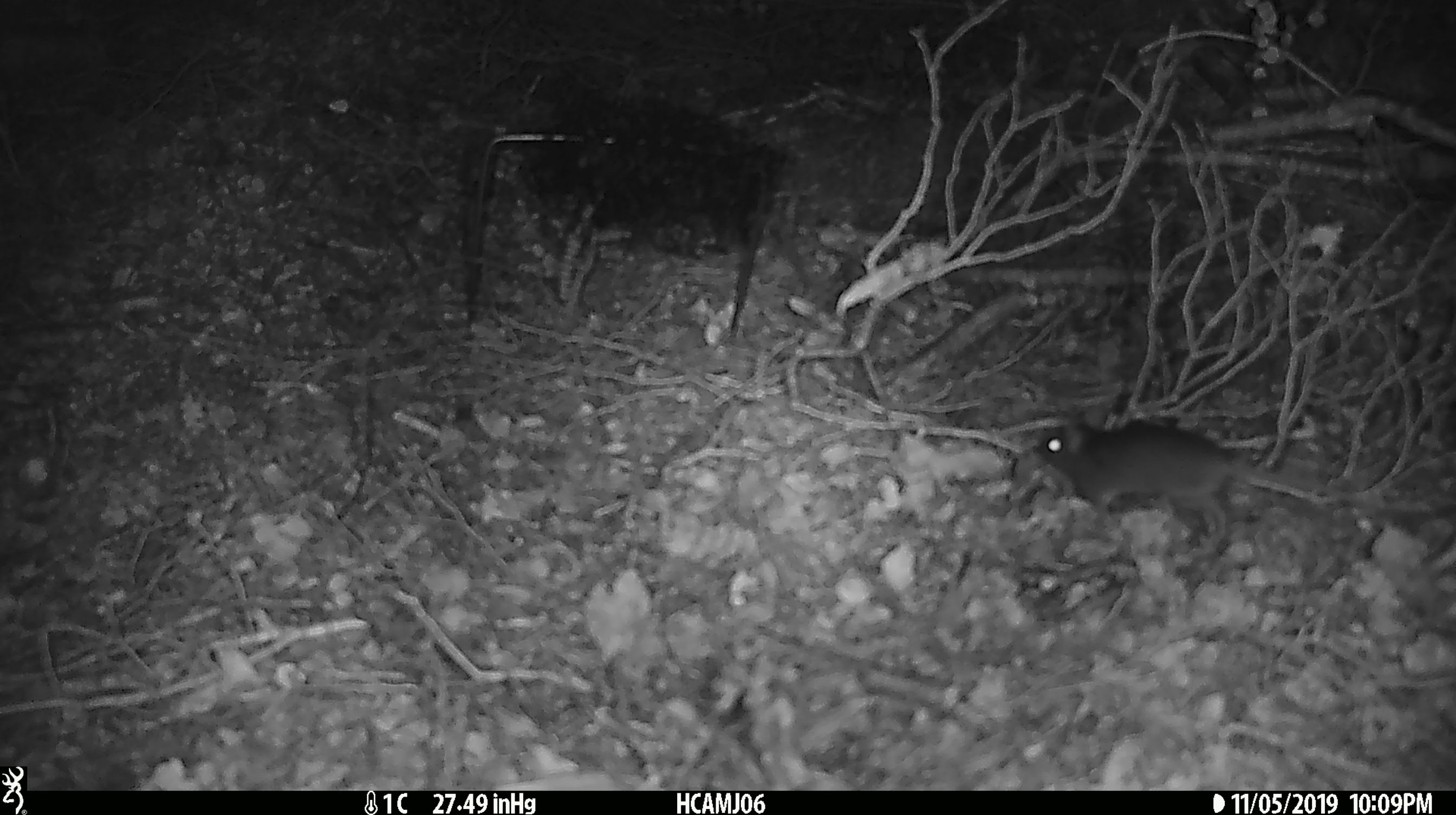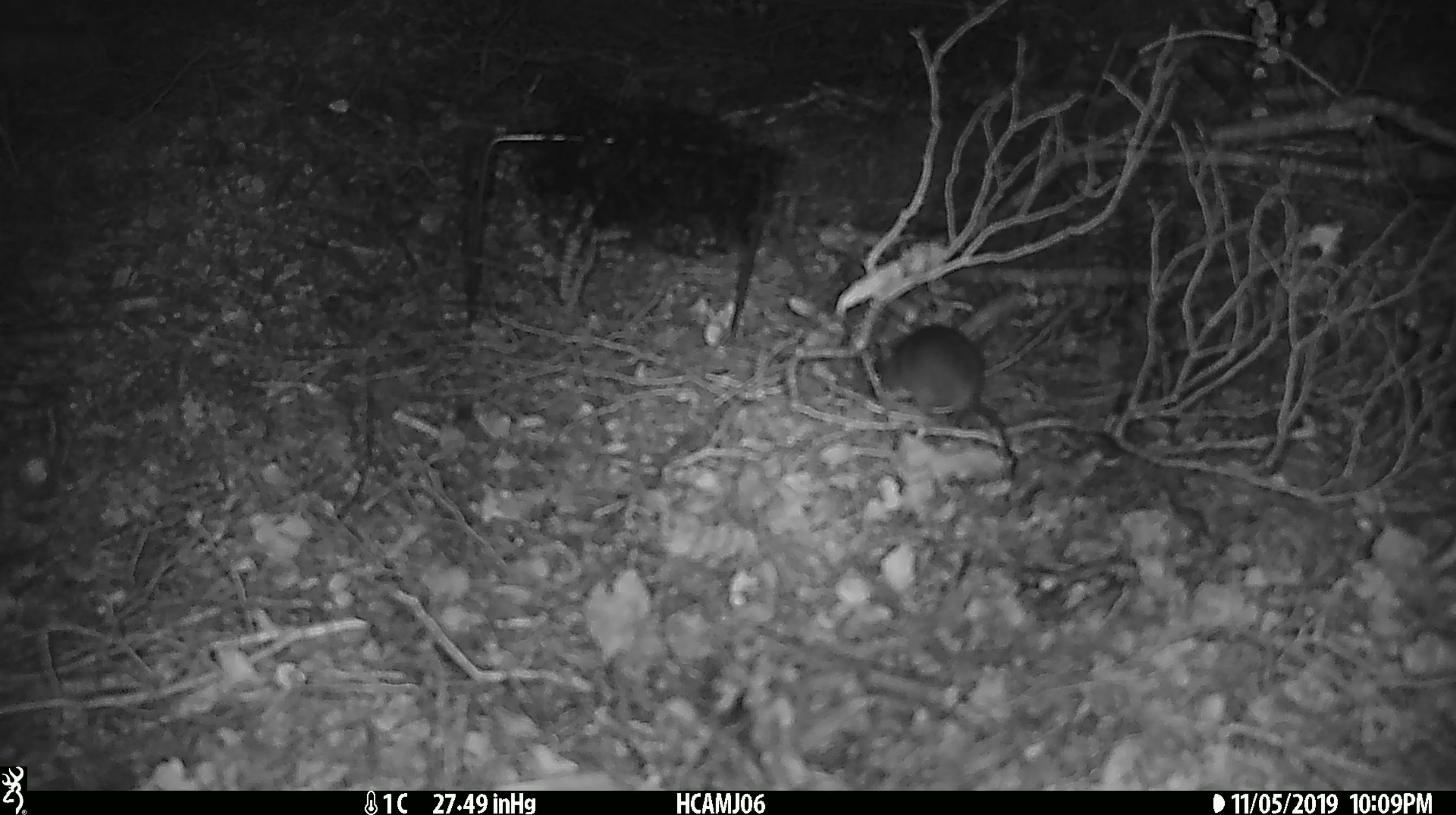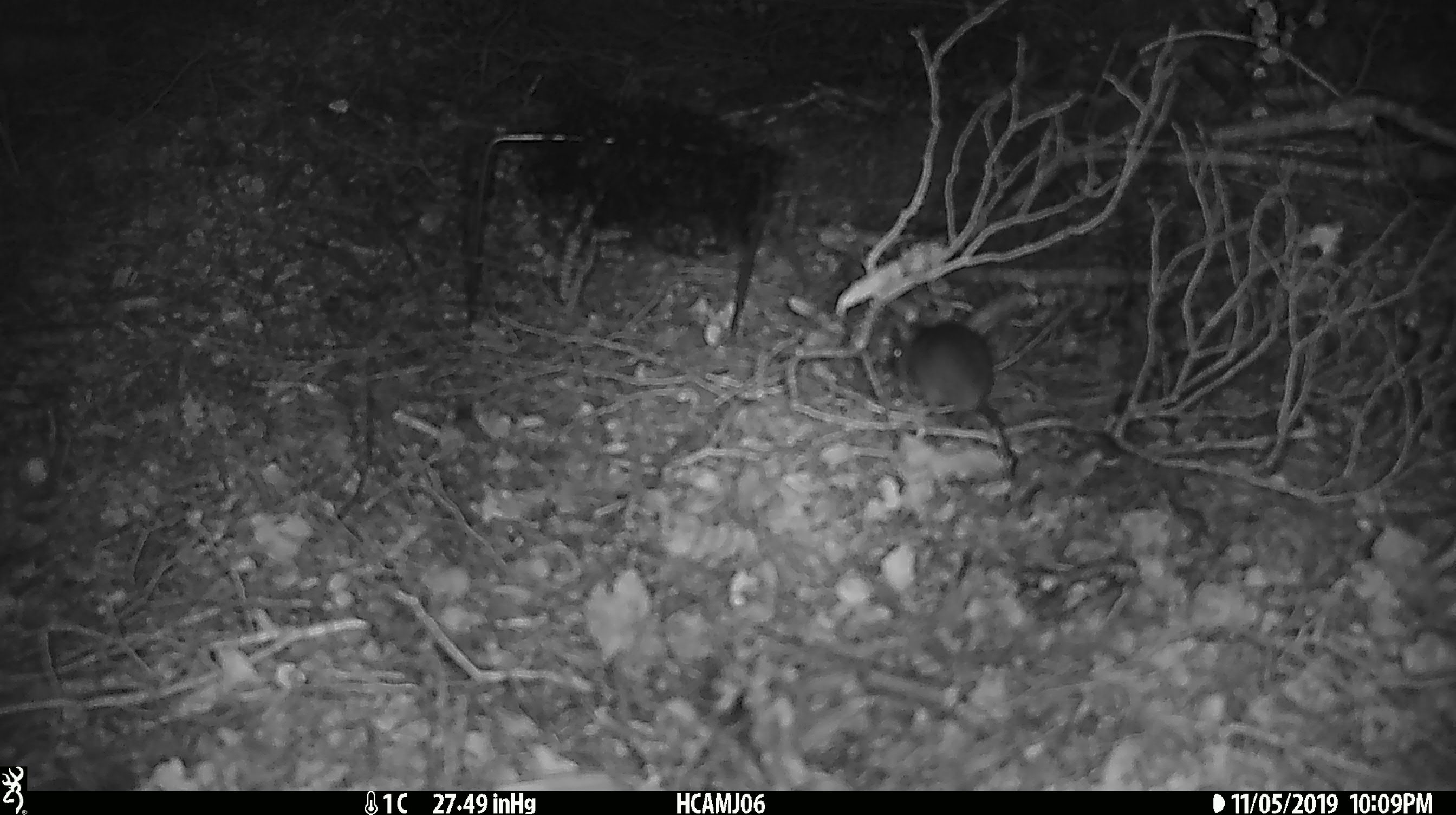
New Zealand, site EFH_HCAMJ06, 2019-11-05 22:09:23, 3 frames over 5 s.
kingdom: Animalia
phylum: Chordata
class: Mammalia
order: Rodentia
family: Muridae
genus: Mus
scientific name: Mus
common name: mouse